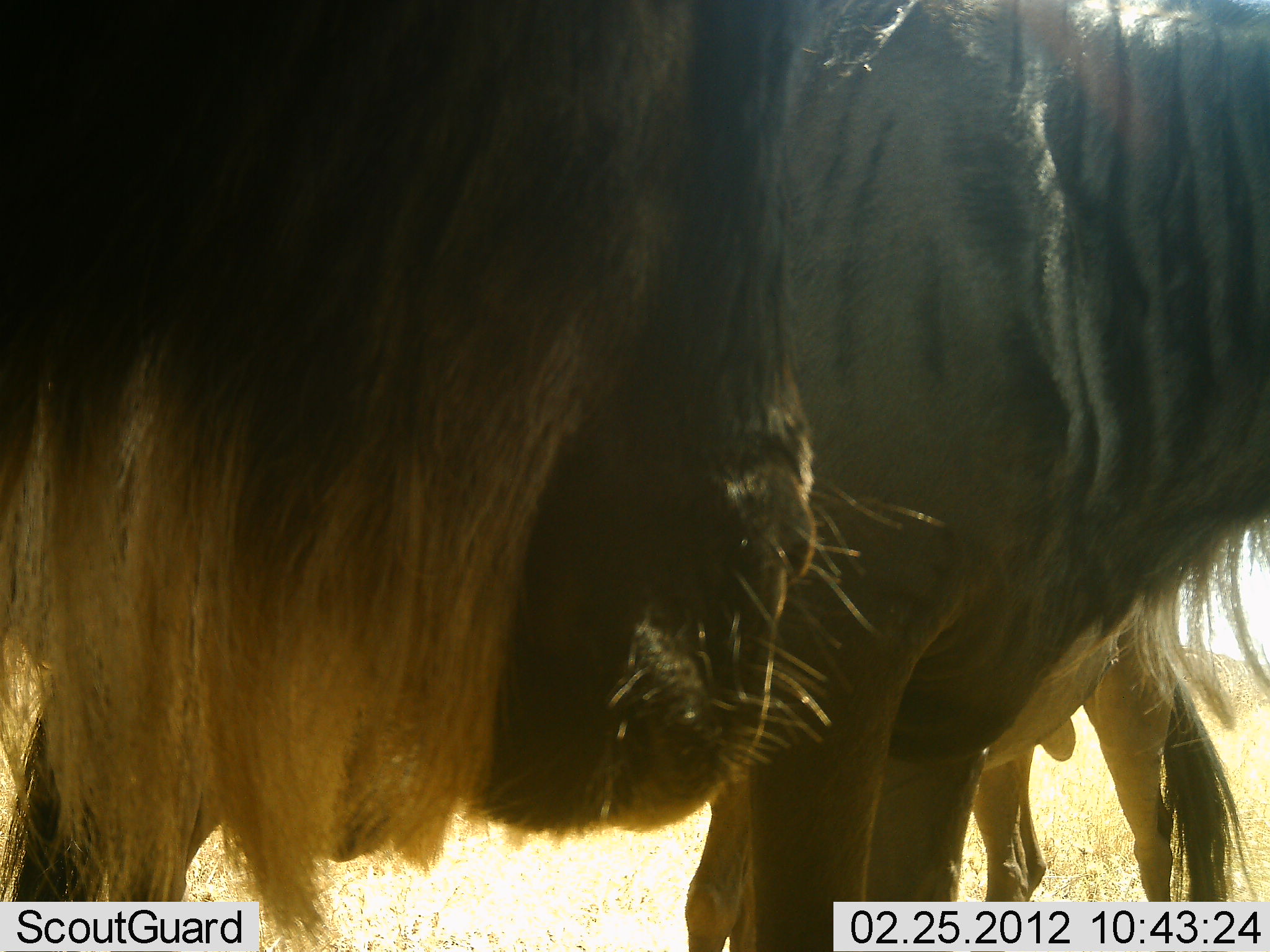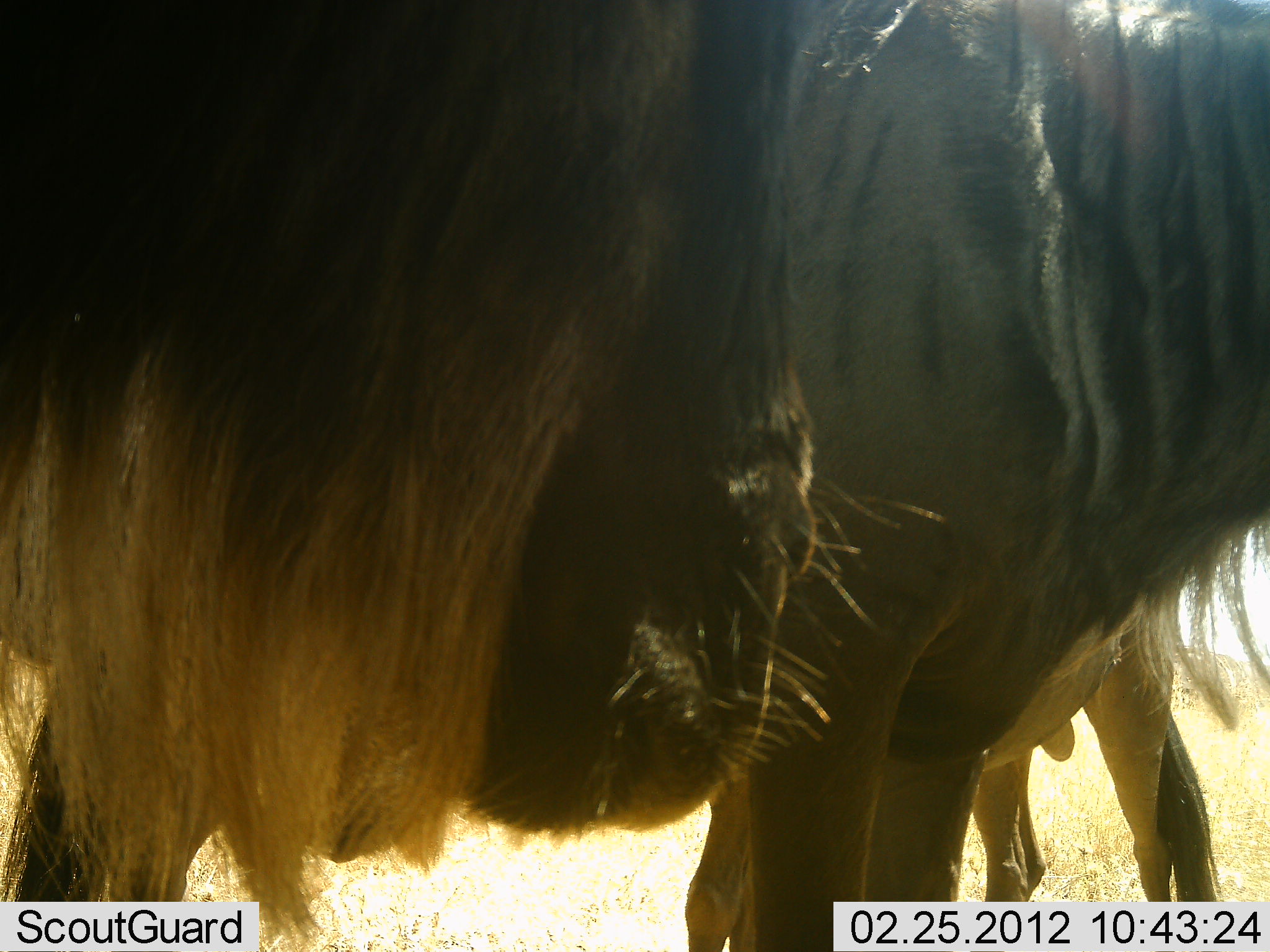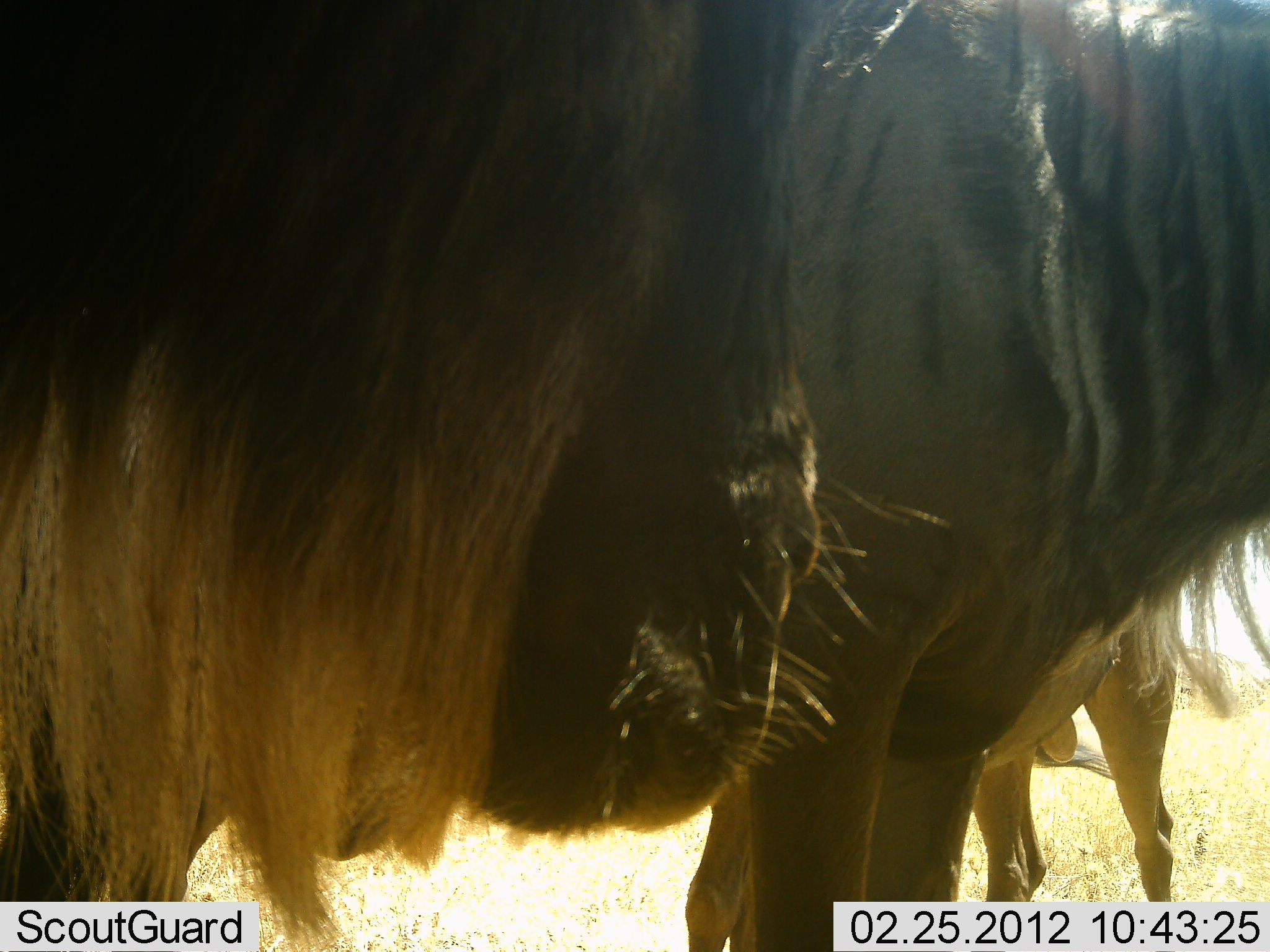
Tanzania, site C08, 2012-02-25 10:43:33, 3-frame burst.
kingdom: Animalia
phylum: Chordata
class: Mammalia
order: Artiodactyla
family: Bovidae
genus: Connochaetes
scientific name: Connochaetes taurinus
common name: blue wildebeest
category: wildebeest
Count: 3.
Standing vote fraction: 89%.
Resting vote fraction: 16%.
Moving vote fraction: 0%.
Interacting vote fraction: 5%.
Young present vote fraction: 0%.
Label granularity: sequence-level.